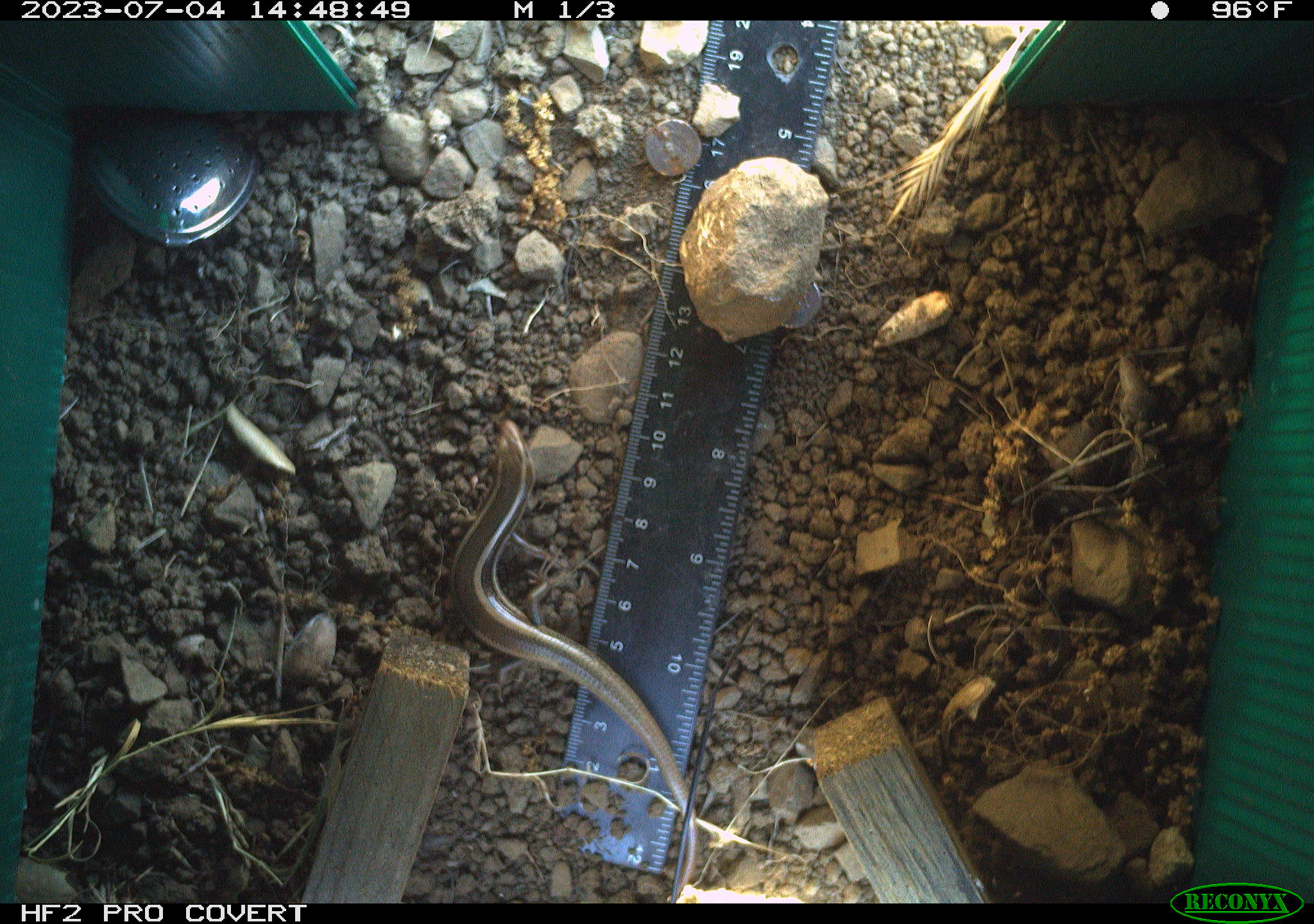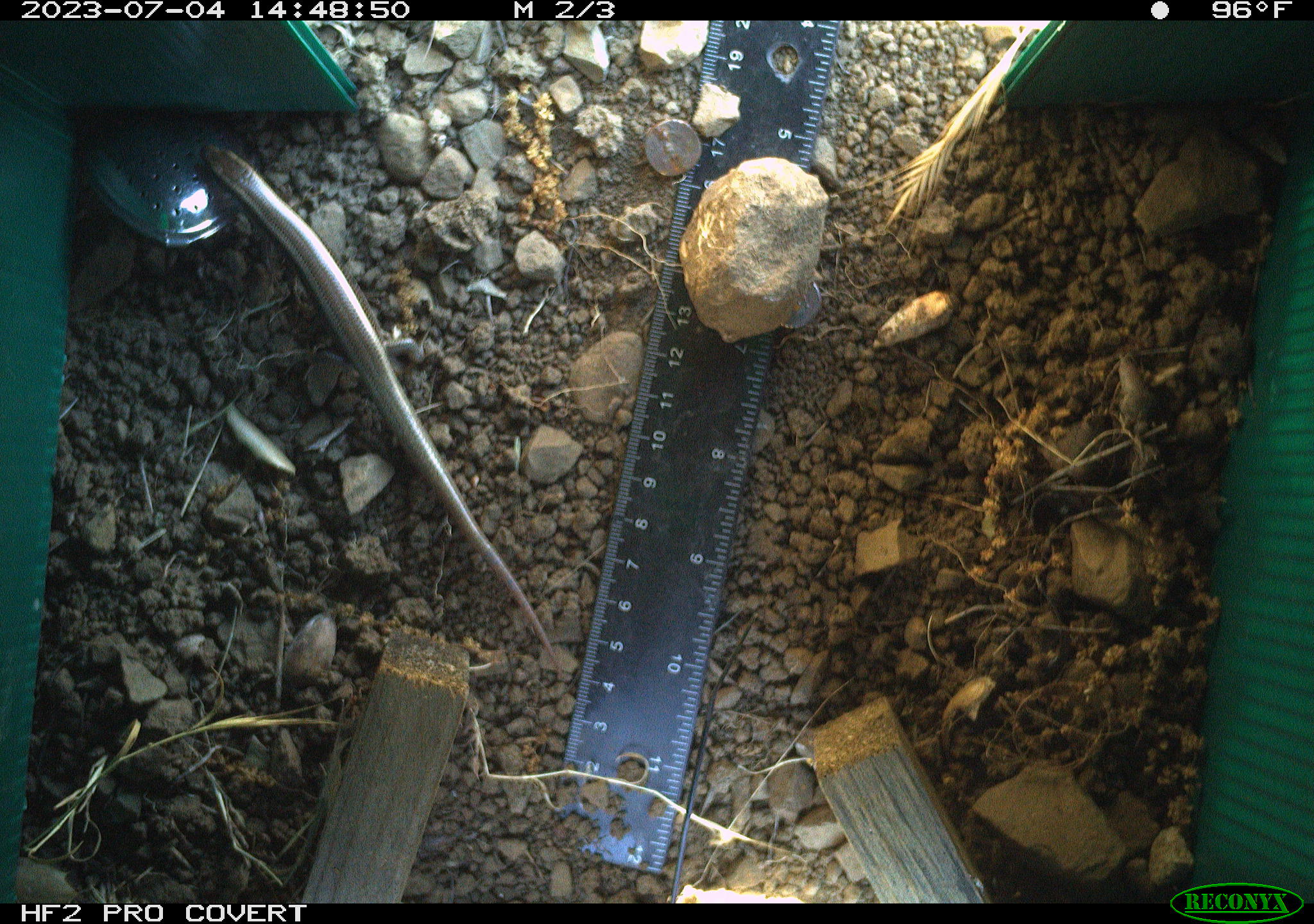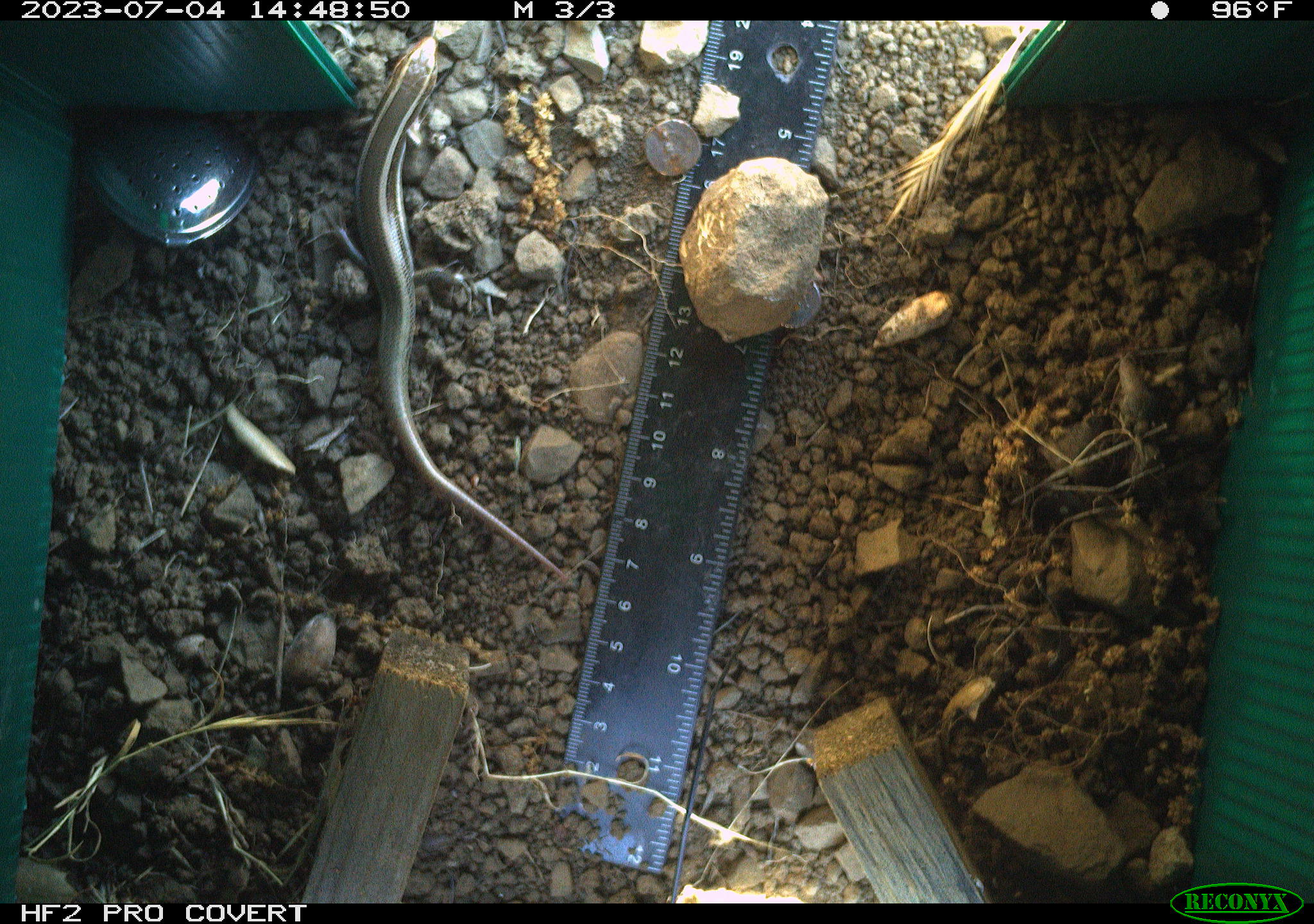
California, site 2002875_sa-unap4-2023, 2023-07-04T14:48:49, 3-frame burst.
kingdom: Animalia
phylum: Chordata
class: Reptilia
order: Squamata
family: Scincidae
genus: Plestiodon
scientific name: Plestiodon skiltonianus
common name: western skink